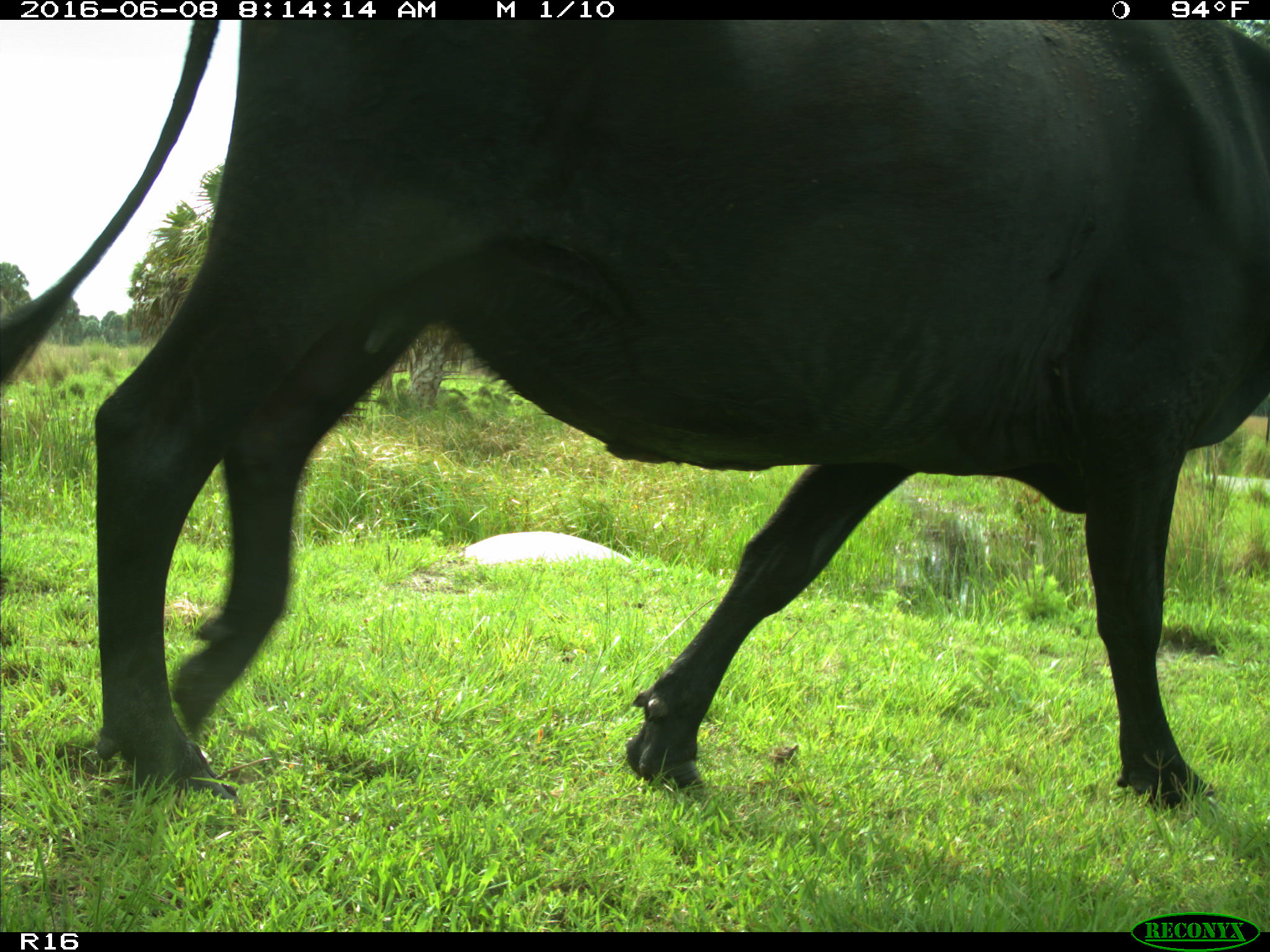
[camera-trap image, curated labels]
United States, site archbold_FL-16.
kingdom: Animalia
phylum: Chordata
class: Mammalia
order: Artiodactyla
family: Bovidae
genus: Bos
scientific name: Bos taurus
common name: domestic cow